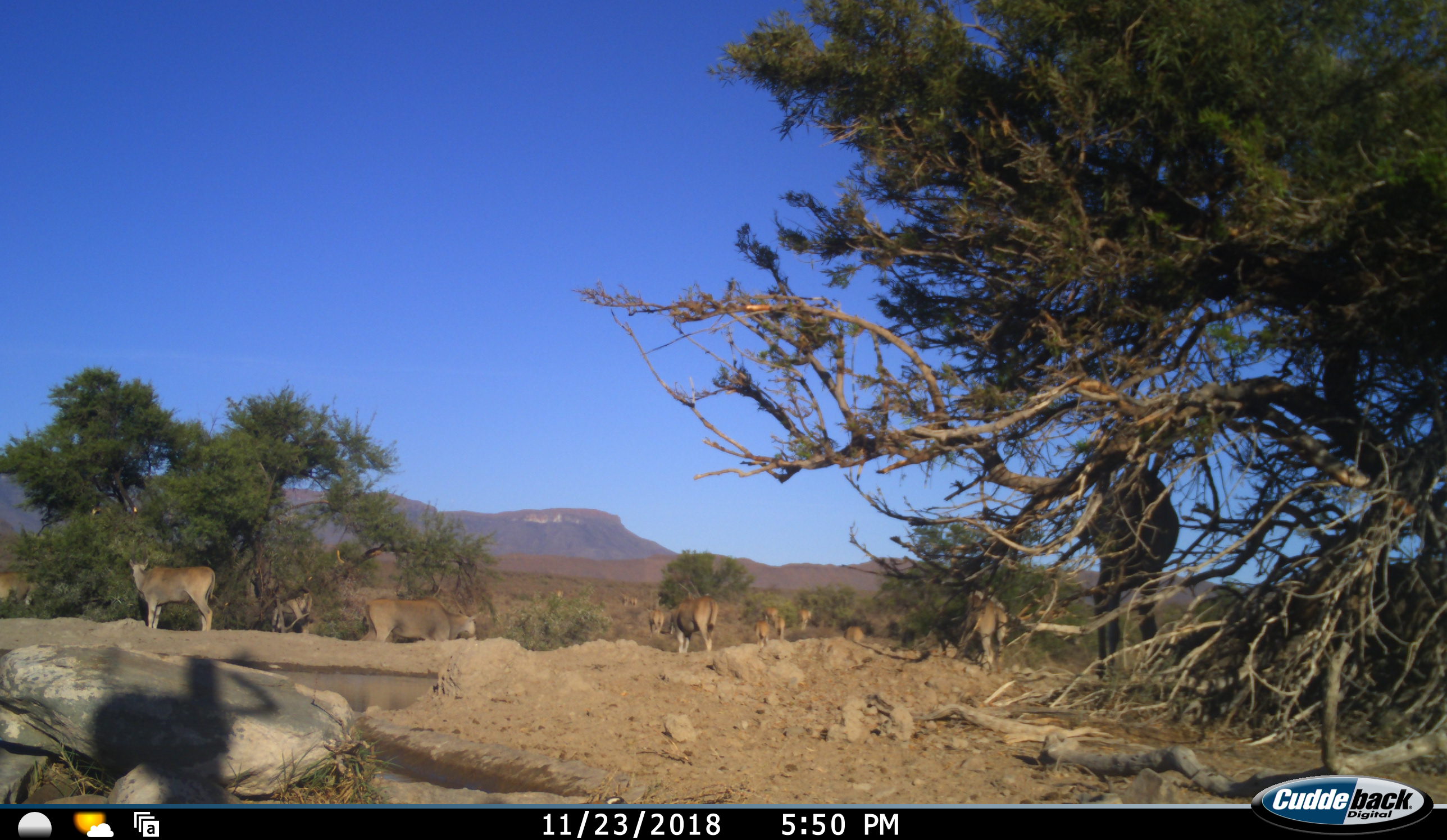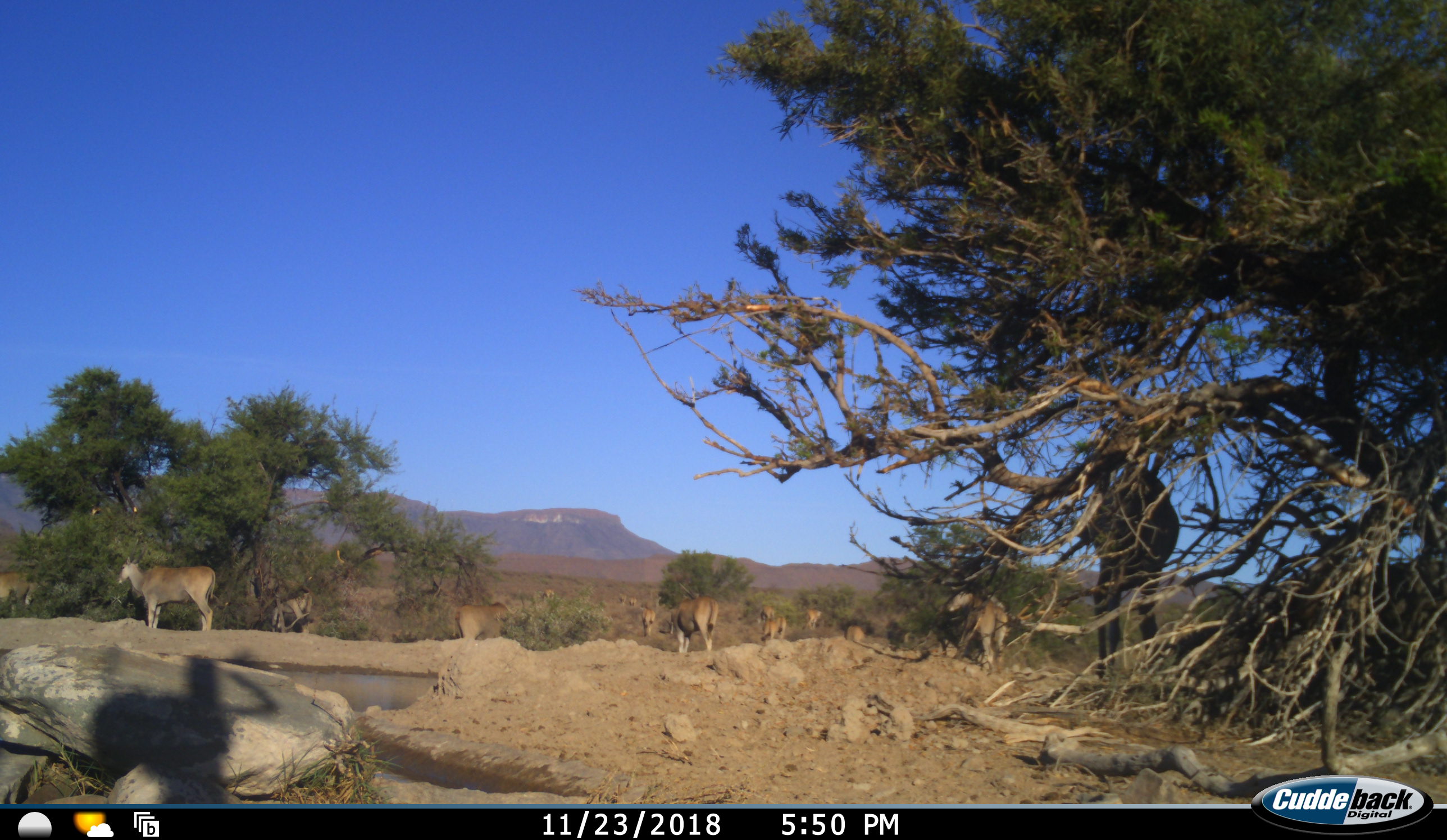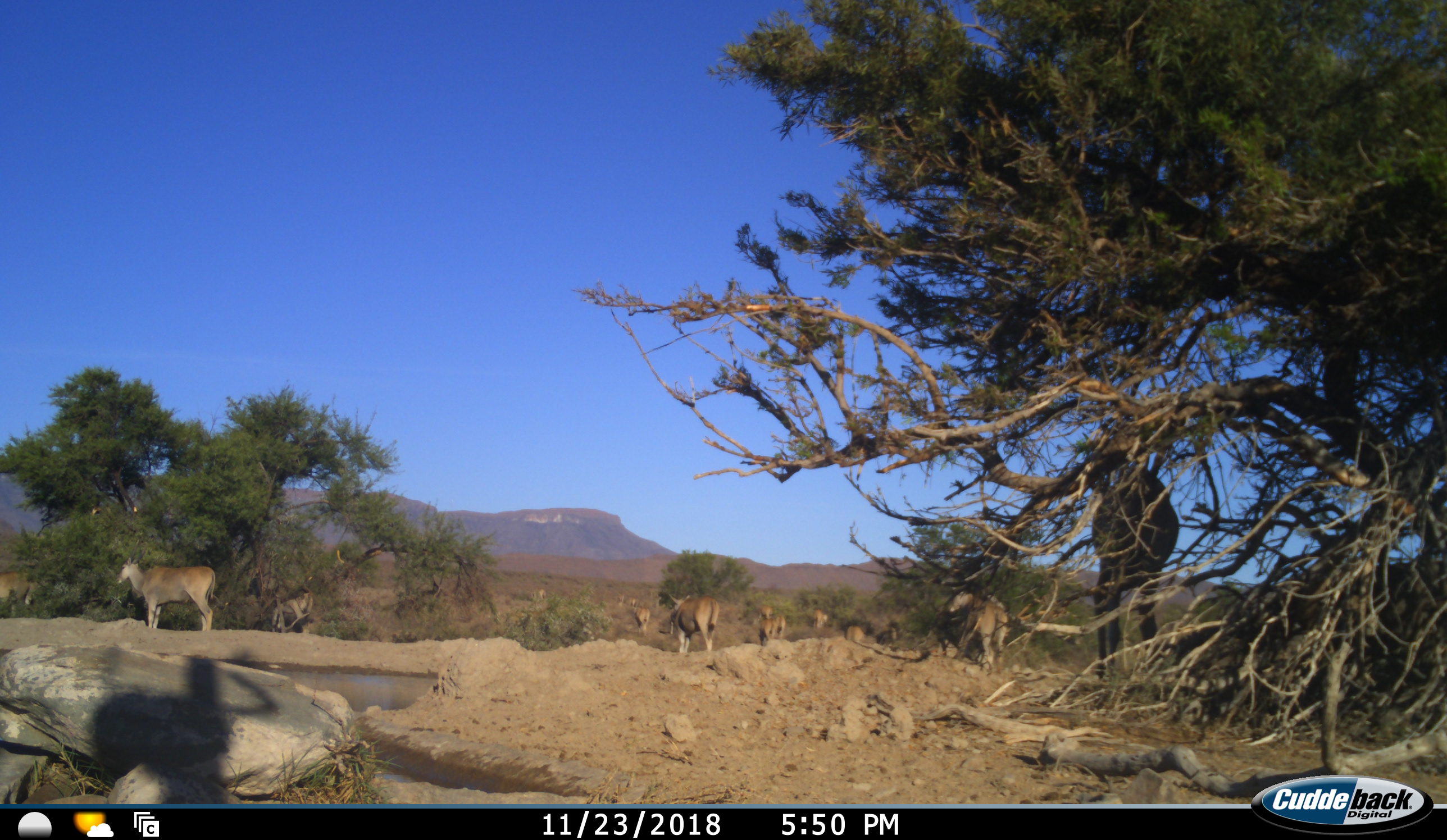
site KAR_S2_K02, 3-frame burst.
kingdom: Animalia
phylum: Chordata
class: Mammalia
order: Artiodactyla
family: Bovidae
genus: Tragelaphus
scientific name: Tragelaphus oryx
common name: eland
Eland (Tragelaphus oryx), count 11-50. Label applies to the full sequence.